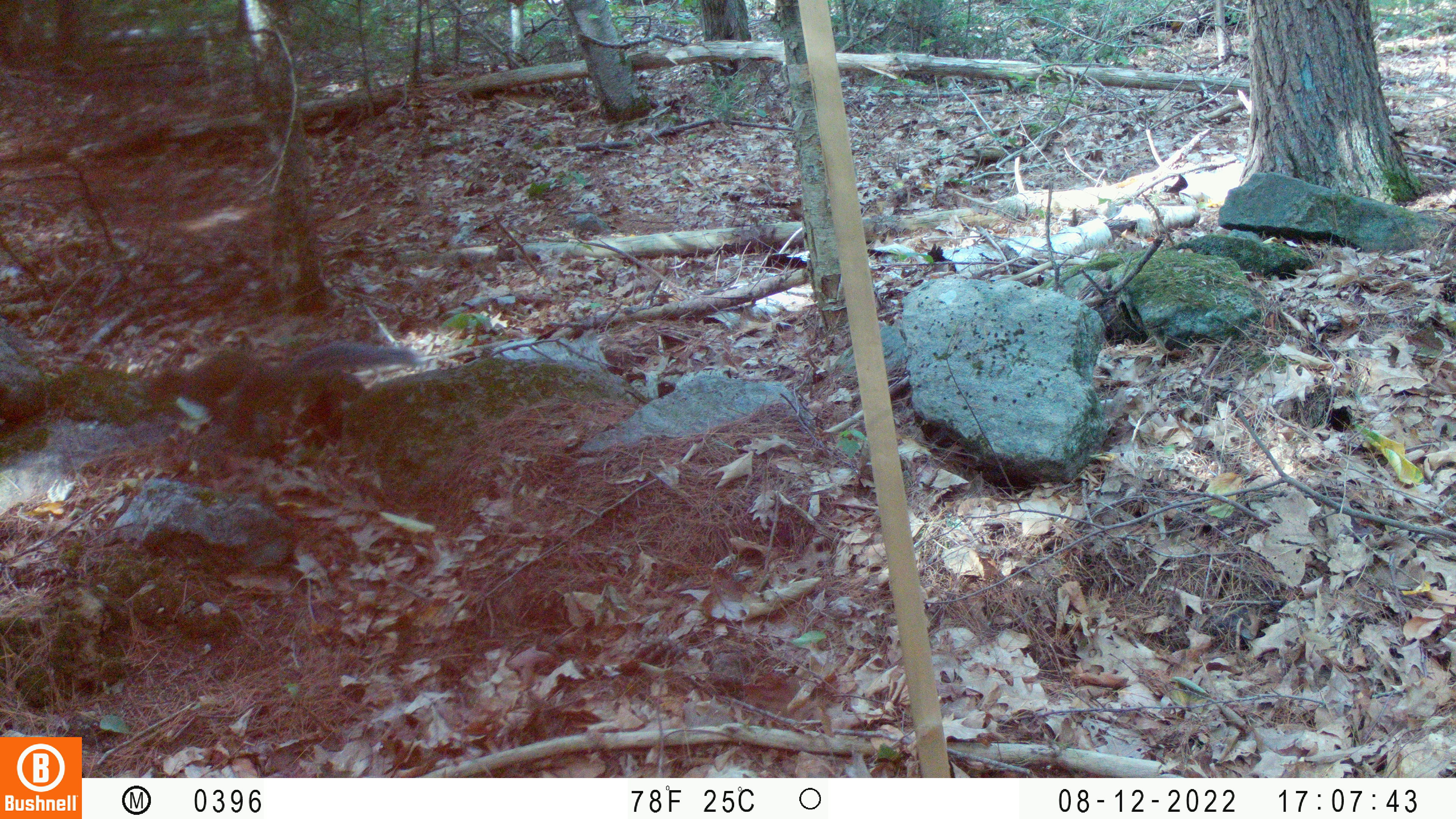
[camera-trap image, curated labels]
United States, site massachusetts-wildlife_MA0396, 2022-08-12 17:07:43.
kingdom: Animalia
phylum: Chordata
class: Mammalia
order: Rodentia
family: Sciuridae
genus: Sciurus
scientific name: Sciurus carolinensis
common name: gray squirrel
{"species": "gray squirrel (Sciurus carolinensis)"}